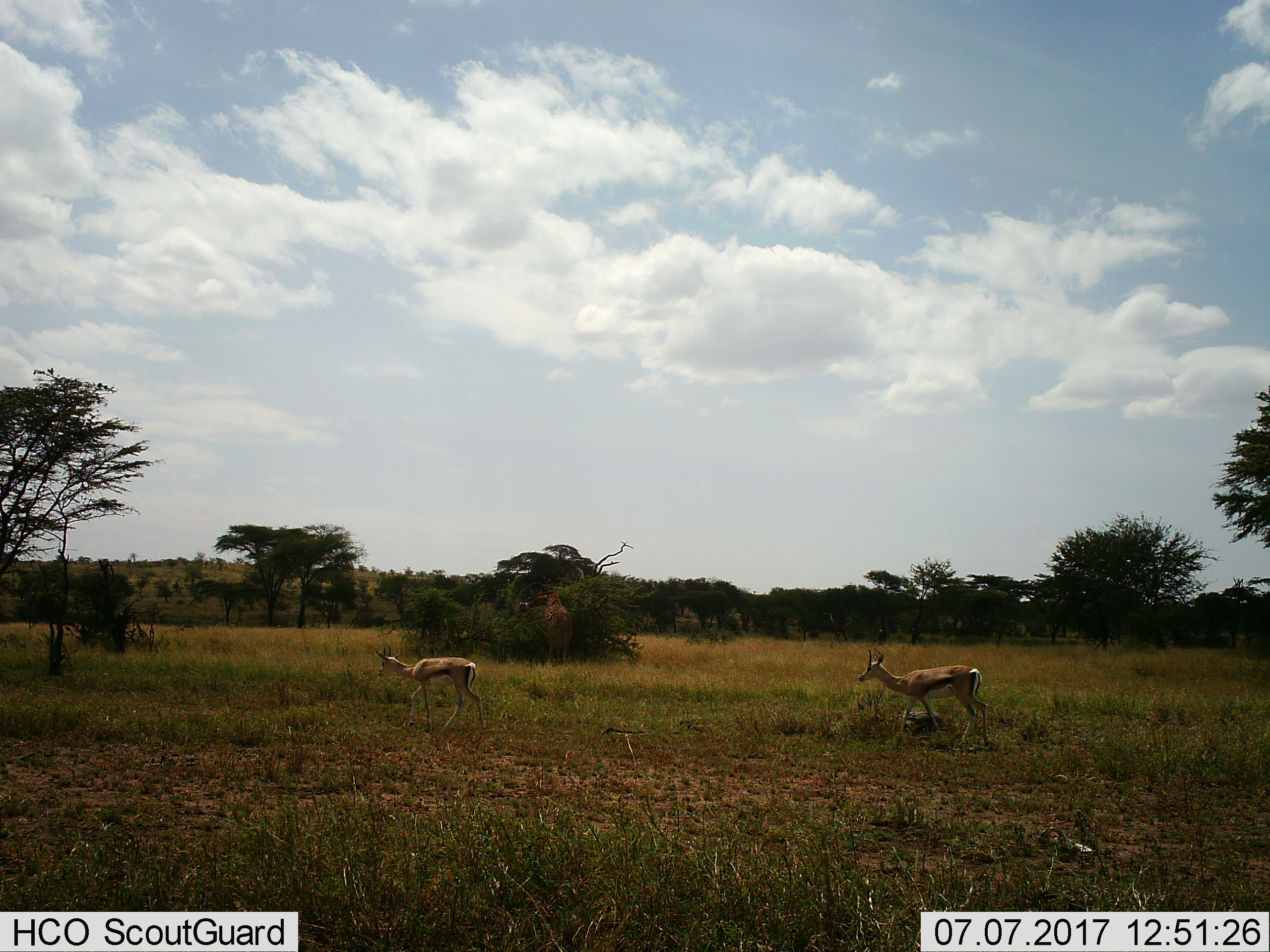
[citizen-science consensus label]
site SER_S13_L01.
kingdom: Animalia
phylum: Chordata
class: Mammalia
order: Artiodactyla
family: Bovidae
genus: Eudorcas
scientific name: Eudorcas thomsonii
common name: thomson's gazelle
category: gazellethomsons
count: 2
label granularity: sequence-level